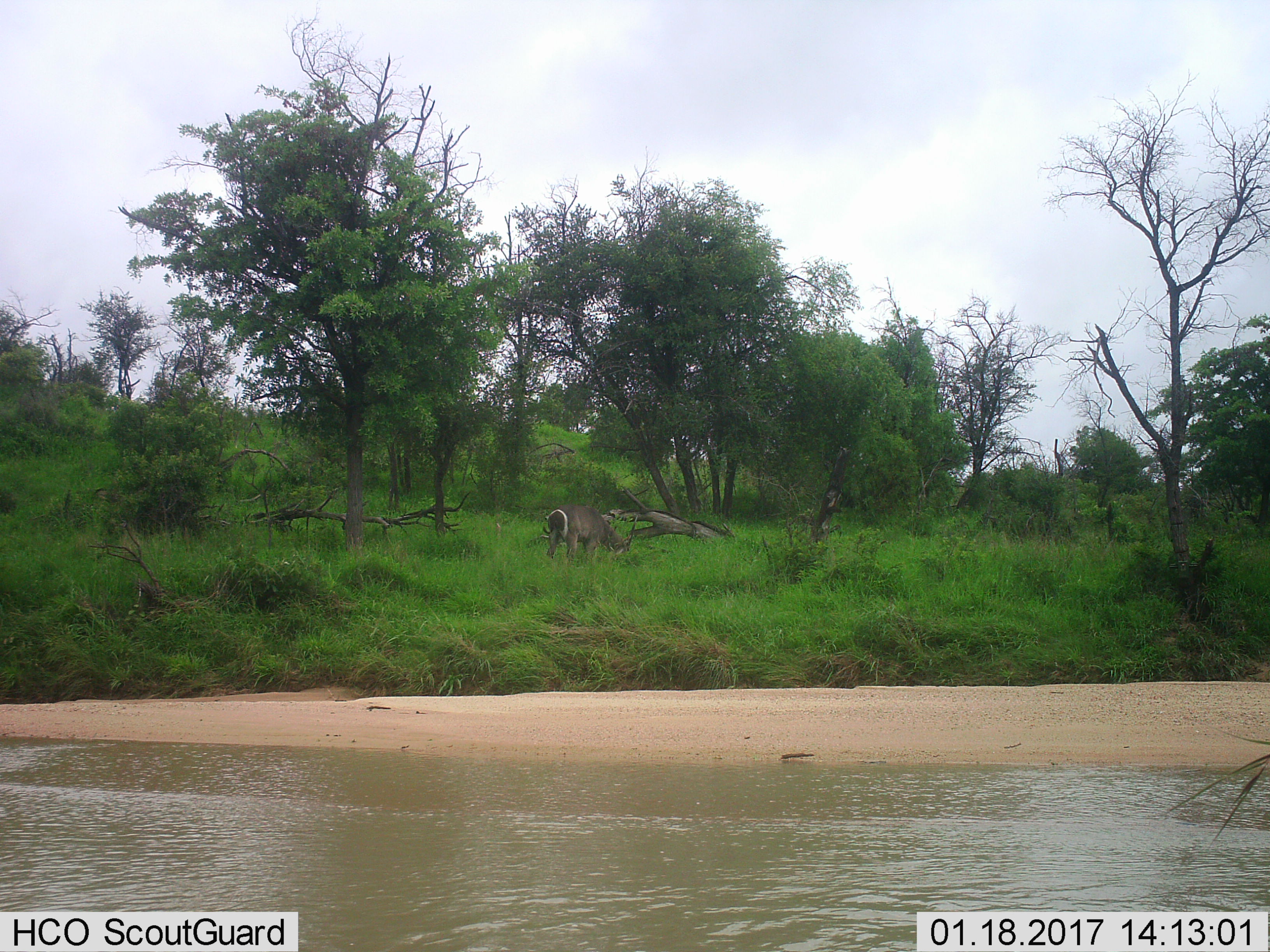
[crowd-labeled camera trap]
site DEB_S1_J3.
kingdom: Animalia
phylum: Chordata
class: Mammalia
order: Artiodactyla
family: Bovidae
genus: Kobus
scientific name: Kobus ellipsiprymnus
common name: waterbuck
Waterbuck (Kobus ellipsiprymnus), count 1. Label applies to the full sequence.